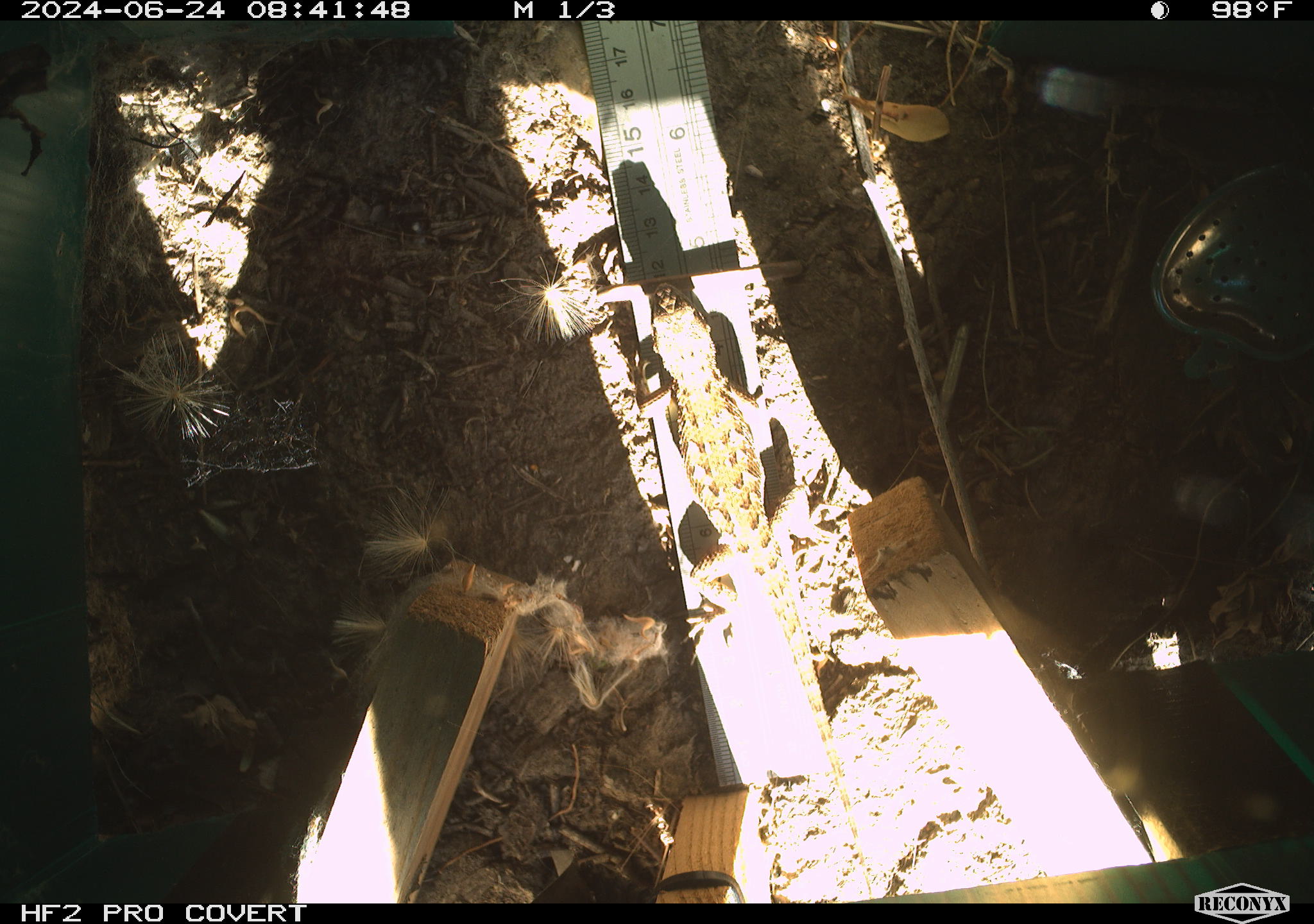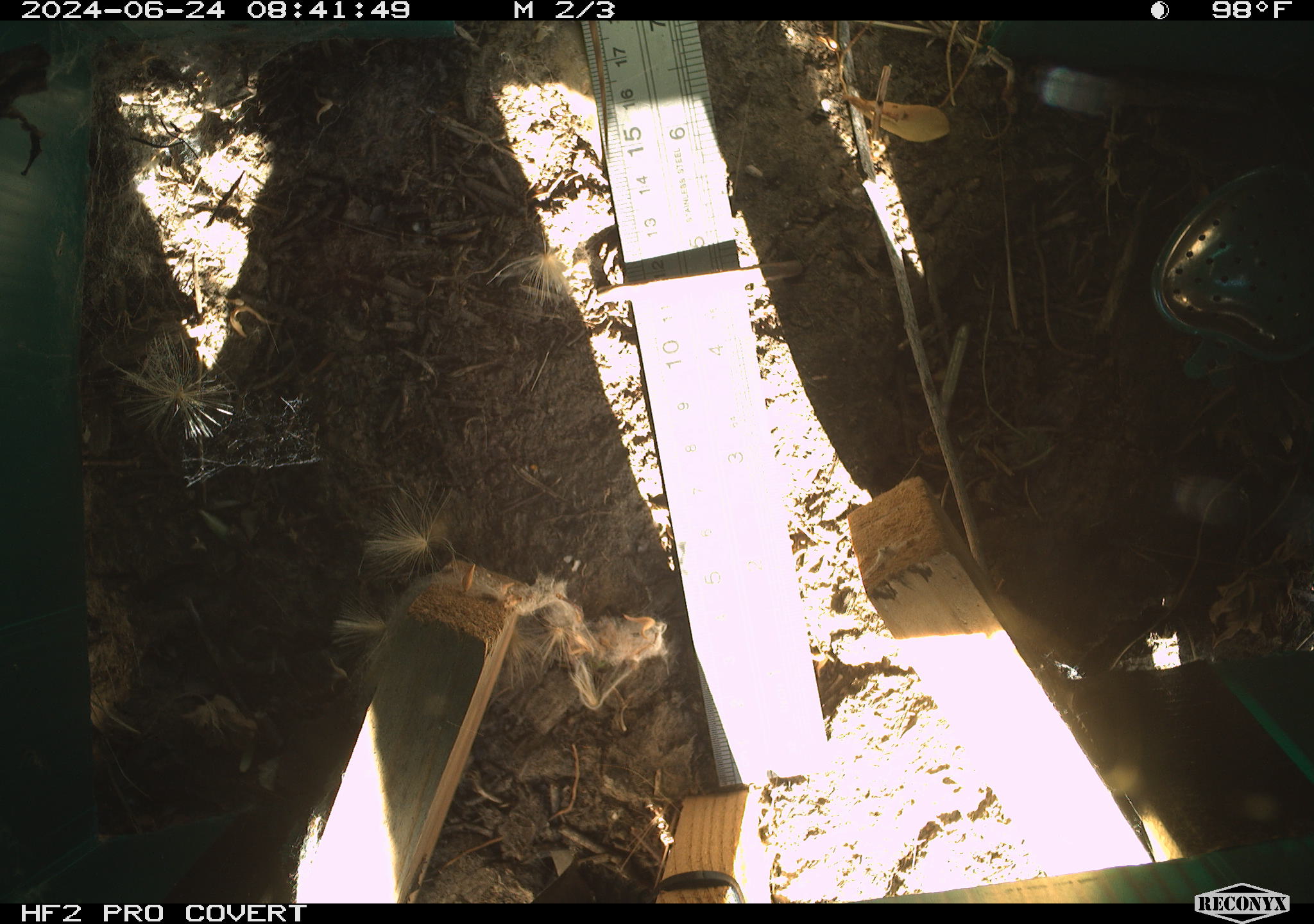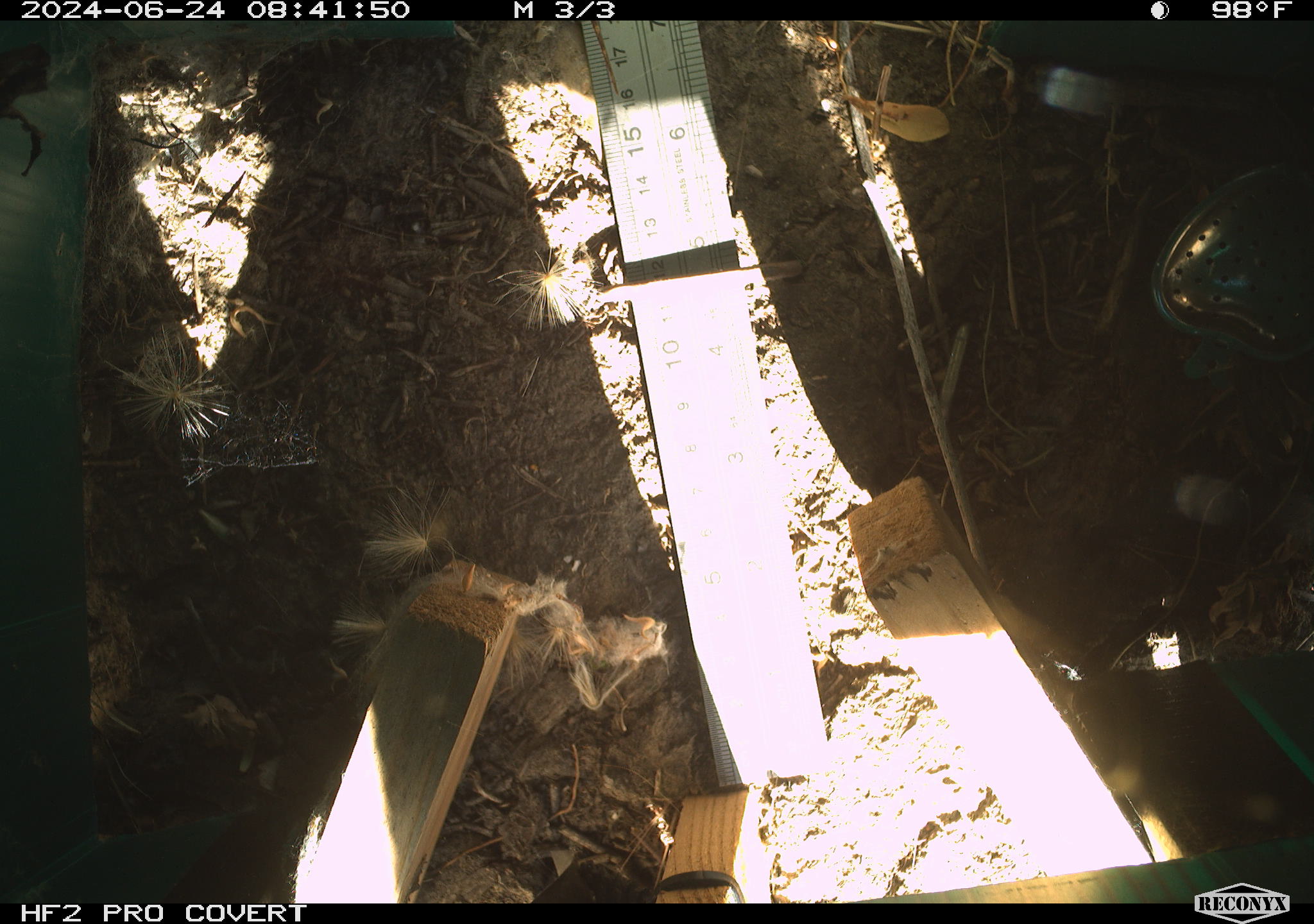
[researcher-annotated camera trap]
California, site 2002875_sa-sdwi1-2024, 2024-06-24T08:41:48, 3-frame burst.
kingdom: Animalia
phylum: Chordata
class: Reptilia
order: Squamata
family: Phrynosomatidae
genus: Sceloporus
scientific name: Sceloporus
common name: spiny lizards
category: sceloporus species